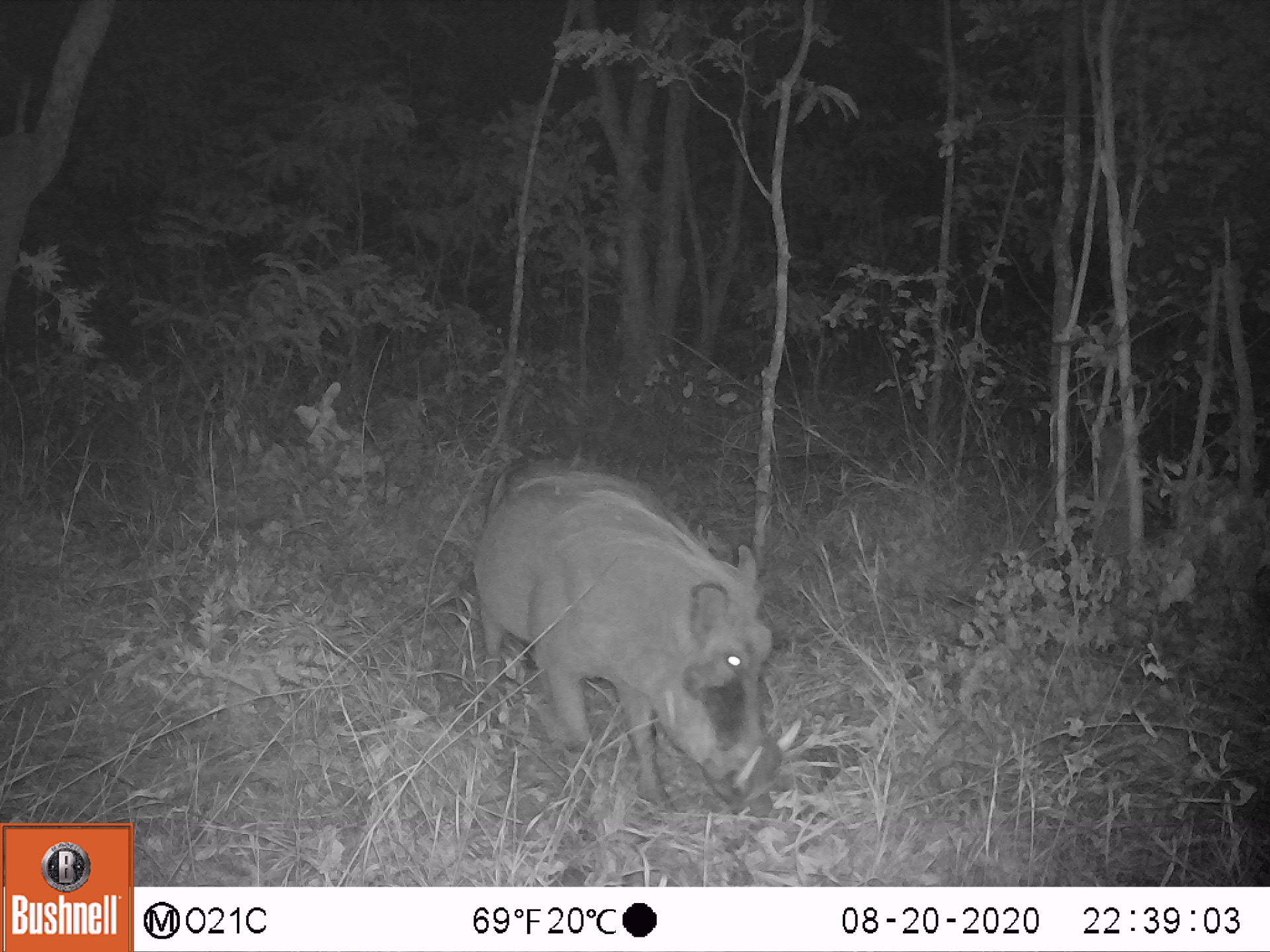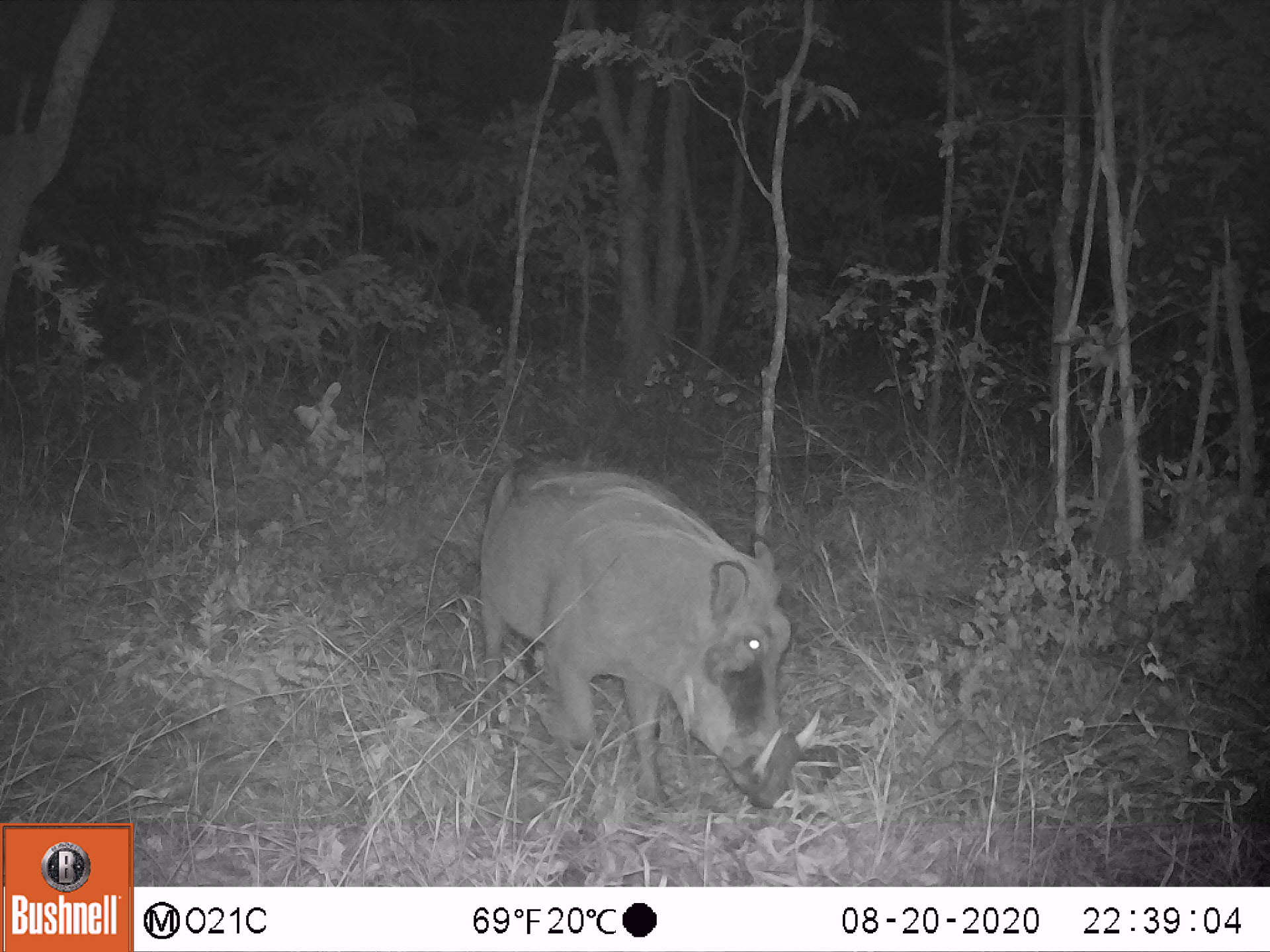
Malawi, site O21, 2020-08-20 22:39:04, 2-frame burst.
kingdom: Animalia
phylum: Chordata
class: Mammalia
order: Artiodactyla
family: Suidae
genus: Phacochoerus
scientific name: Phacochoerus africanus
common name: common warthog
Common warthog (Phacochoerus africanus), count 1.